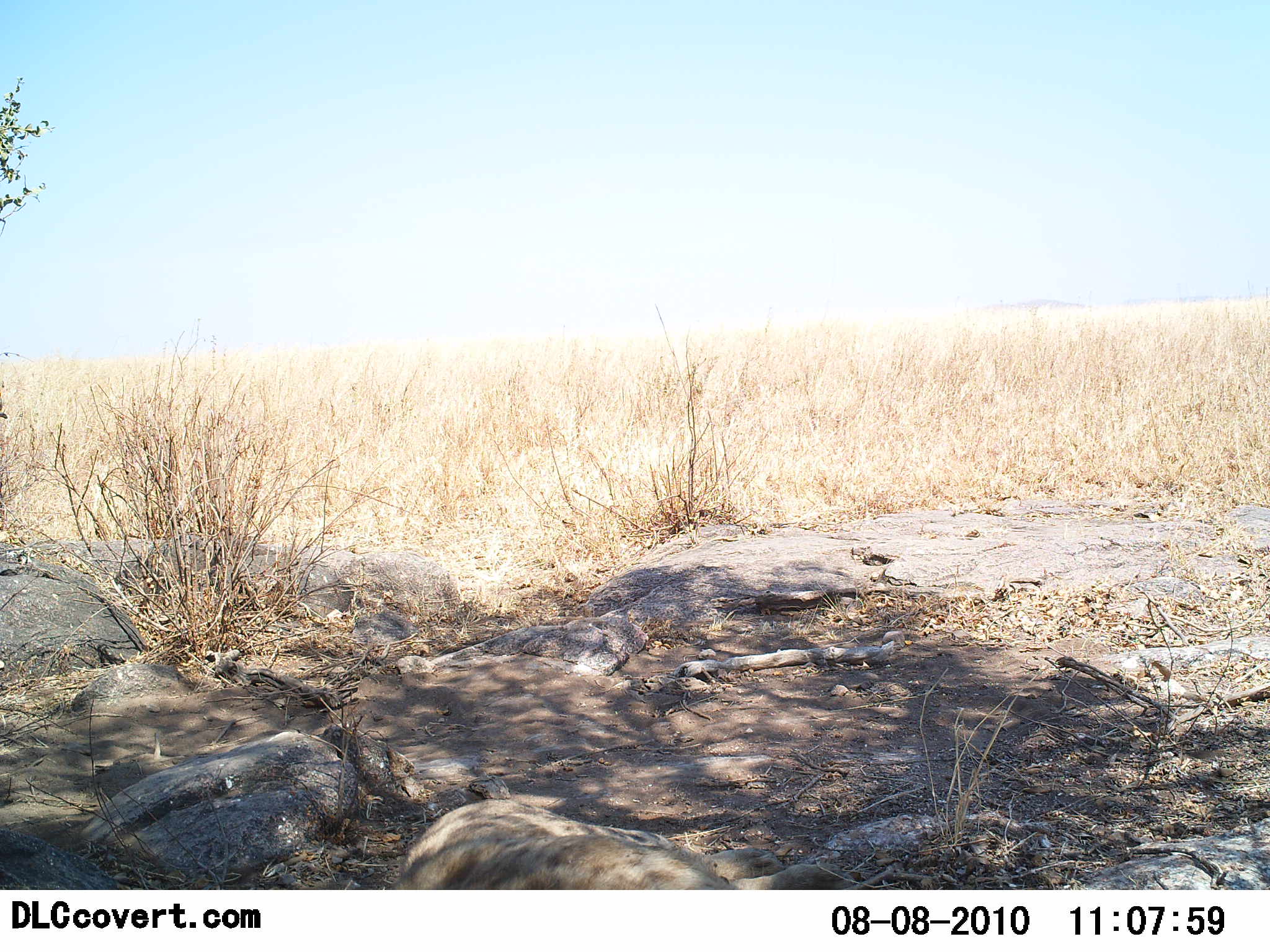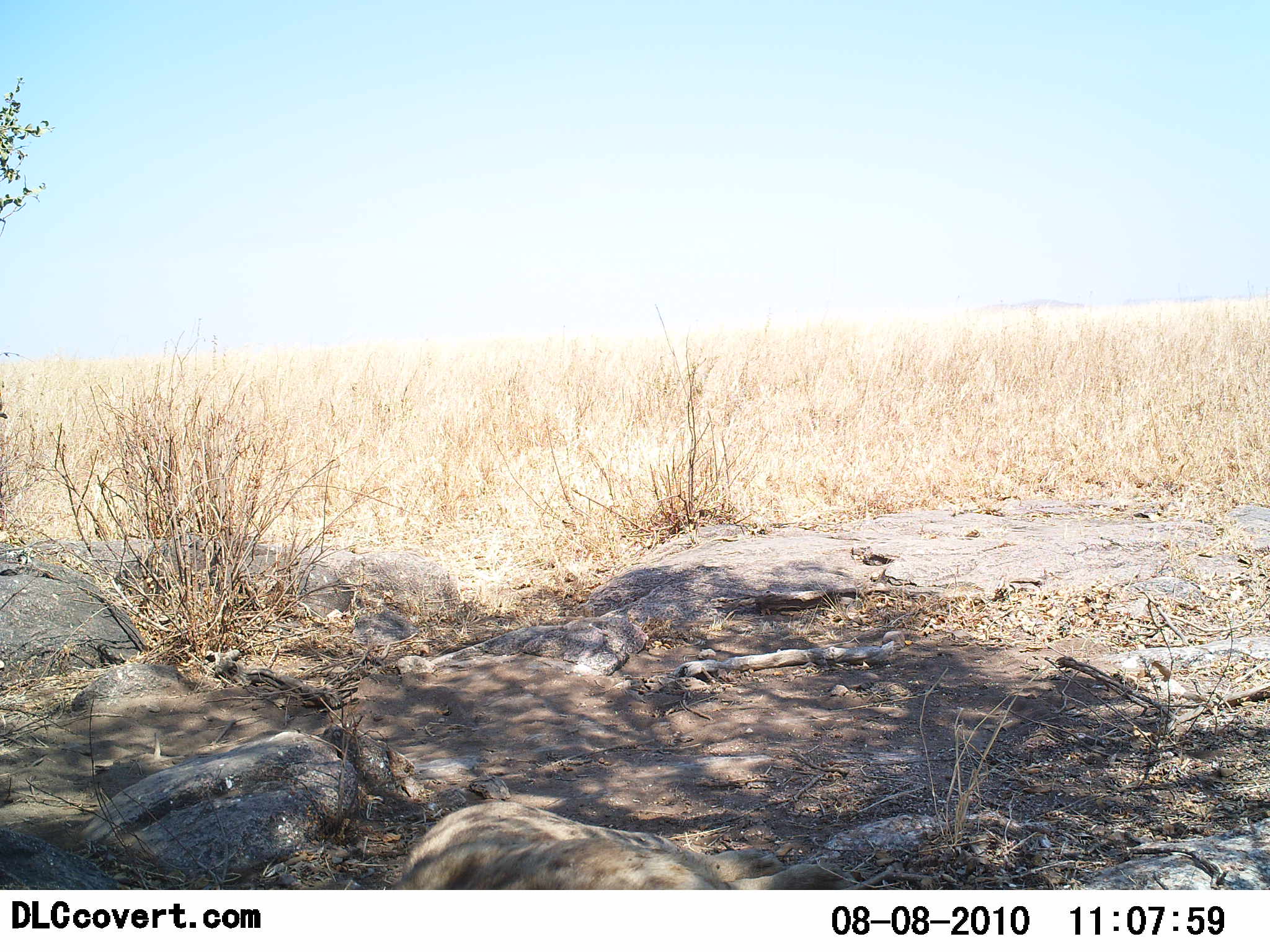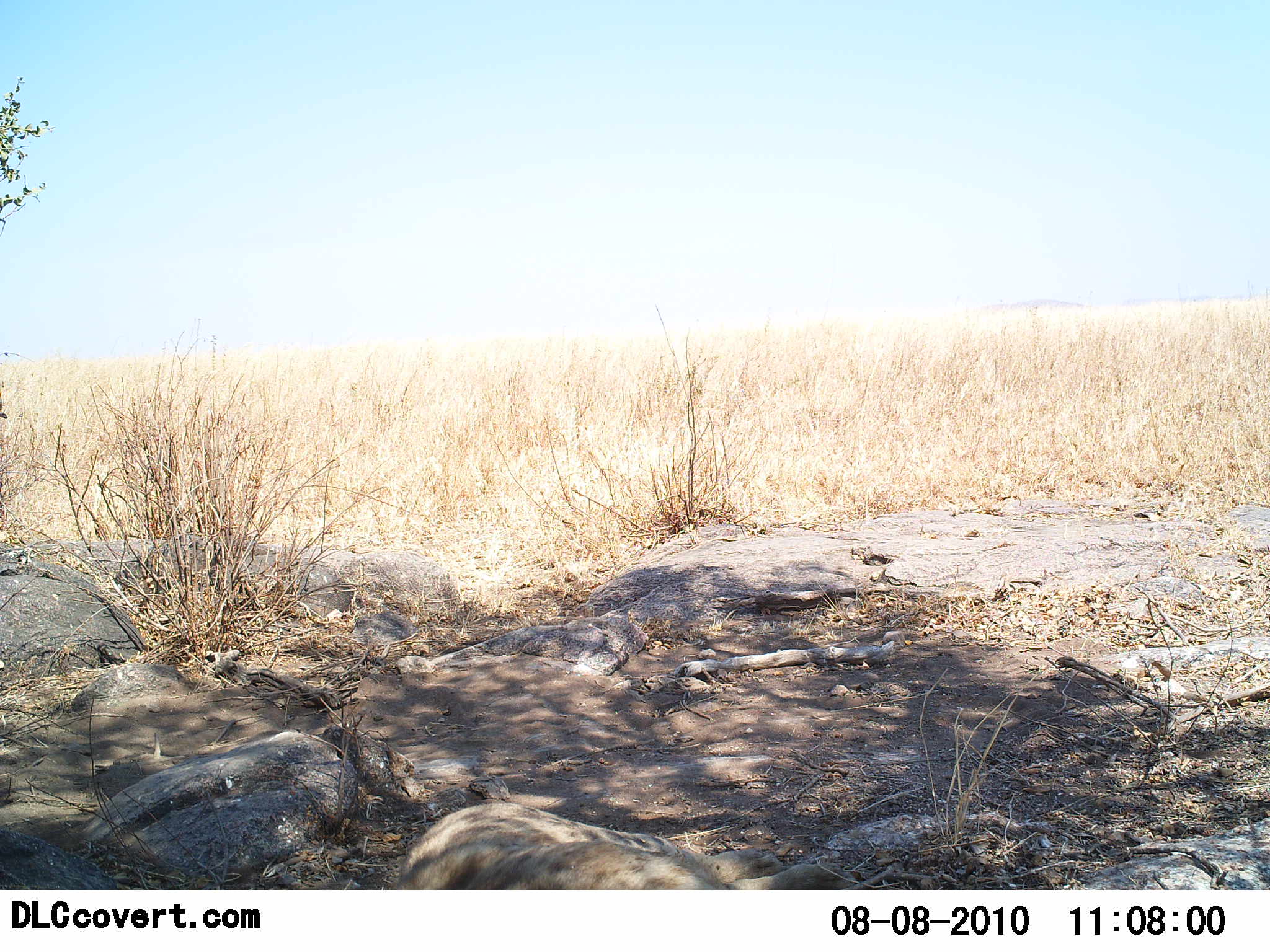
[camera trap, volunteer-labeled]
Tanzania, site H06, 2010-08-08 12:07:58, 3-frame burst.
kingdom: Animalia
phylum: Chordata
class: Mammalia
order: Carnivora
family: Hyaenidae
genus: Crocuta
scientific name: Crocuta crocuta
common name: spotted hyena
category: hyenaspotted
Hyenaspotted (spotted hyena) (Crocuta crocuta), count 1. Behavior (volunteer vote fractions): standing 10%, resting 90%, moving 0%, interacting 0%. Young present (vote fraction): 0%. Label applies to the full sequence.